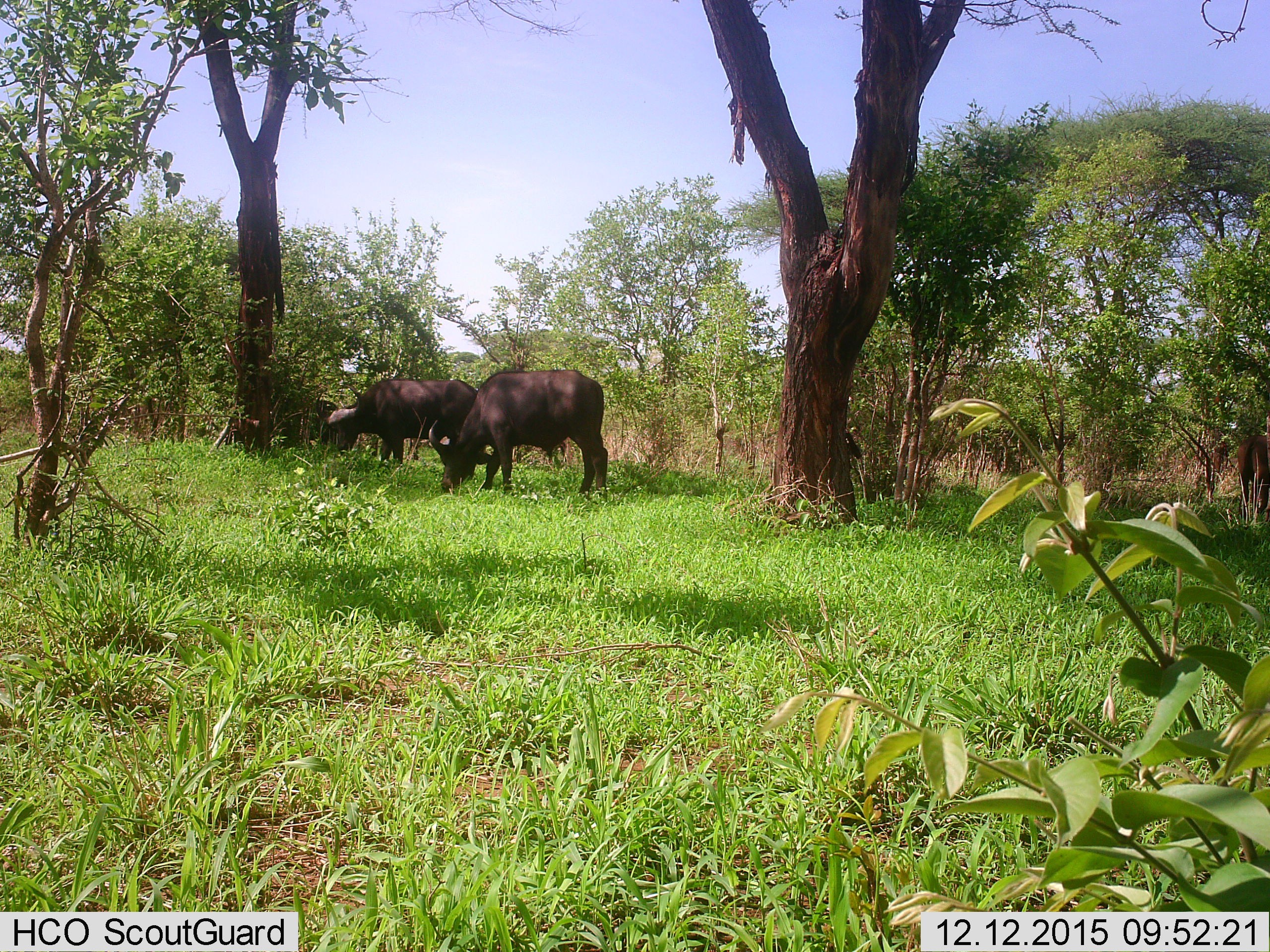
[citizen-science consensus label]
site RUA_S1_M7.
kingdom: Animalia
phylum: Chordata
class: Mammalia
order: Artiodactyla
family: Bovidae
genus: Syncerus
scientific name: Syncerus caffer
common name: african buffalo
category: buffalo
Buffalo (african buffalo) (Syncerus caffer), count 2. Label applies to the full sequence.